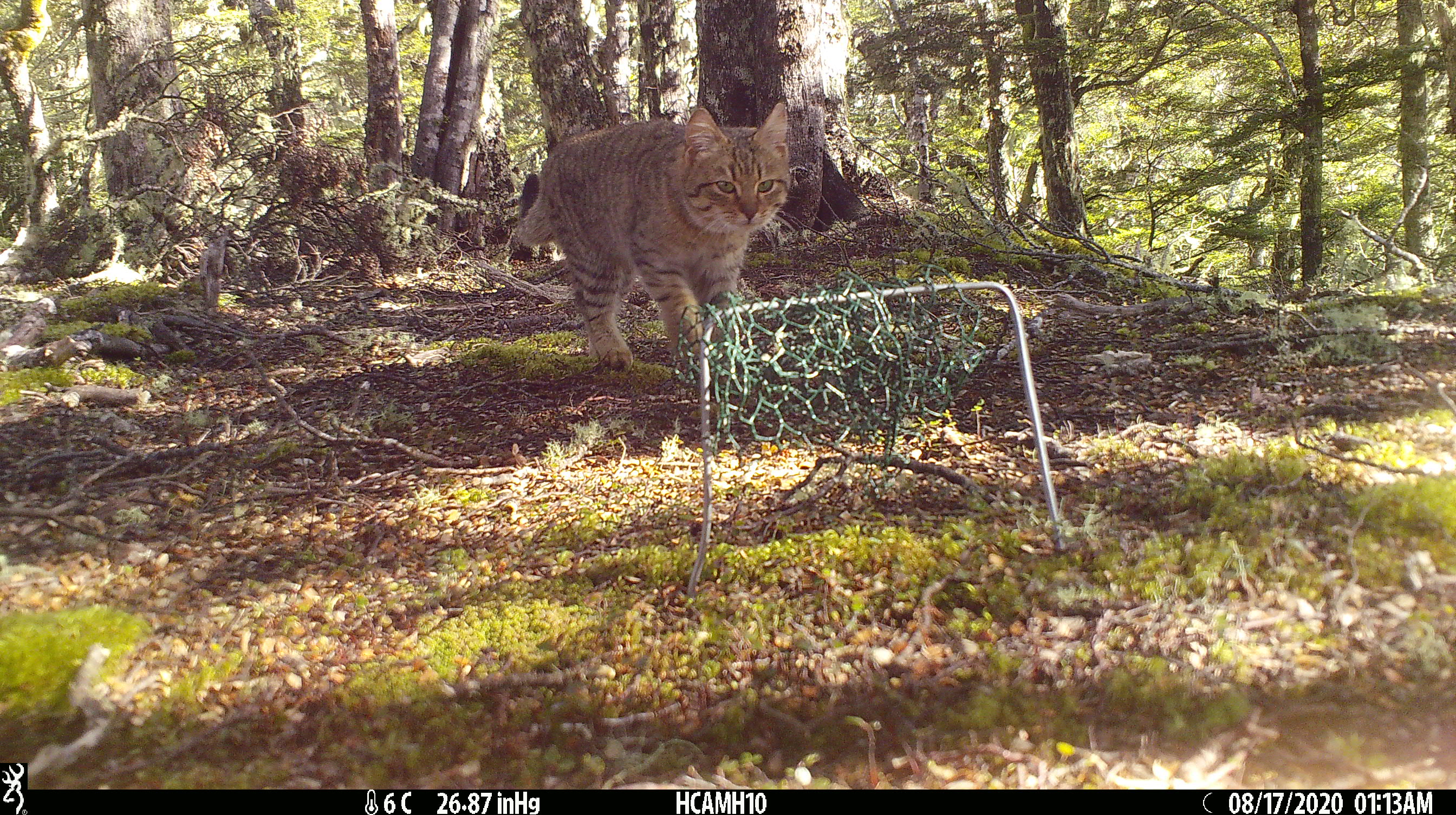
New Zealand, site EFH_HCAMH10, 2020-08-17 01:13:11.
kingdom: Animalia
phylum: Chordata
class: Mammalia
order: Carnivora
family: Felidae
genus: Felis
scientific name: Felis catus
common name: domestic cat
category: cat